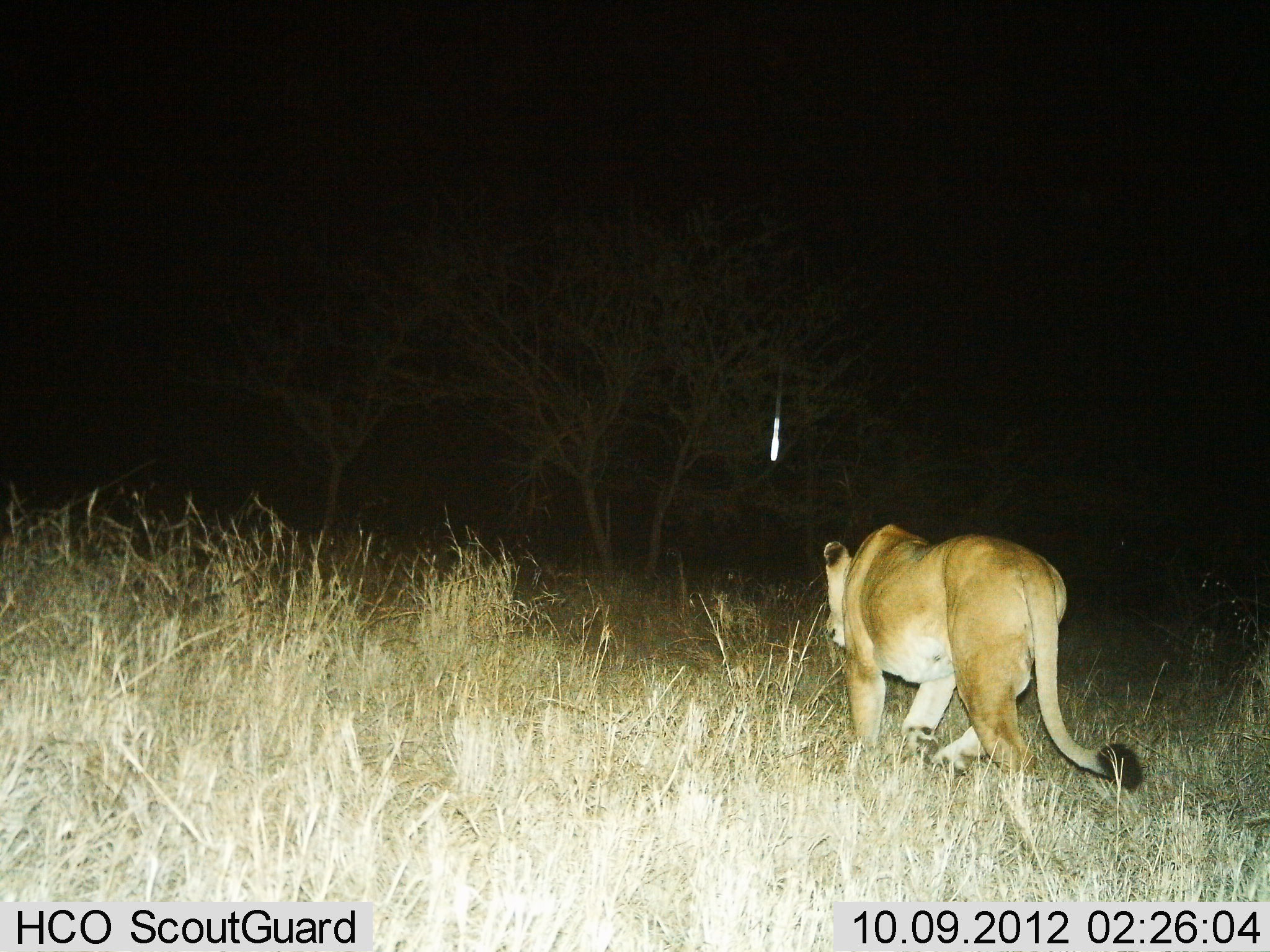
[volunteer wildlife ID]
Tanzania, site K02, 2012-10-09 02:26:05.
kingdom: Animalia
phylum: Chordata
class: Mammalia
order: Carnivora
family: Felidae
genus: Panthera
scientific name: Panthera leo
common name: lion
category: lionfemale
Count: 1.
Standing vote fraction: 0%.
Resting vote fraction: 0%.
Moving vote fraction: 100%.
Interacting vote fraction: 0%.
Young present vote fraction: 0%.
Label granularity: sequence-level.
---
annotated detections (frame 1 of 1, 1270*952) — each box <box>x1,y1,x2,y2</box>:
animal: <box>823,524,1143,800</box>